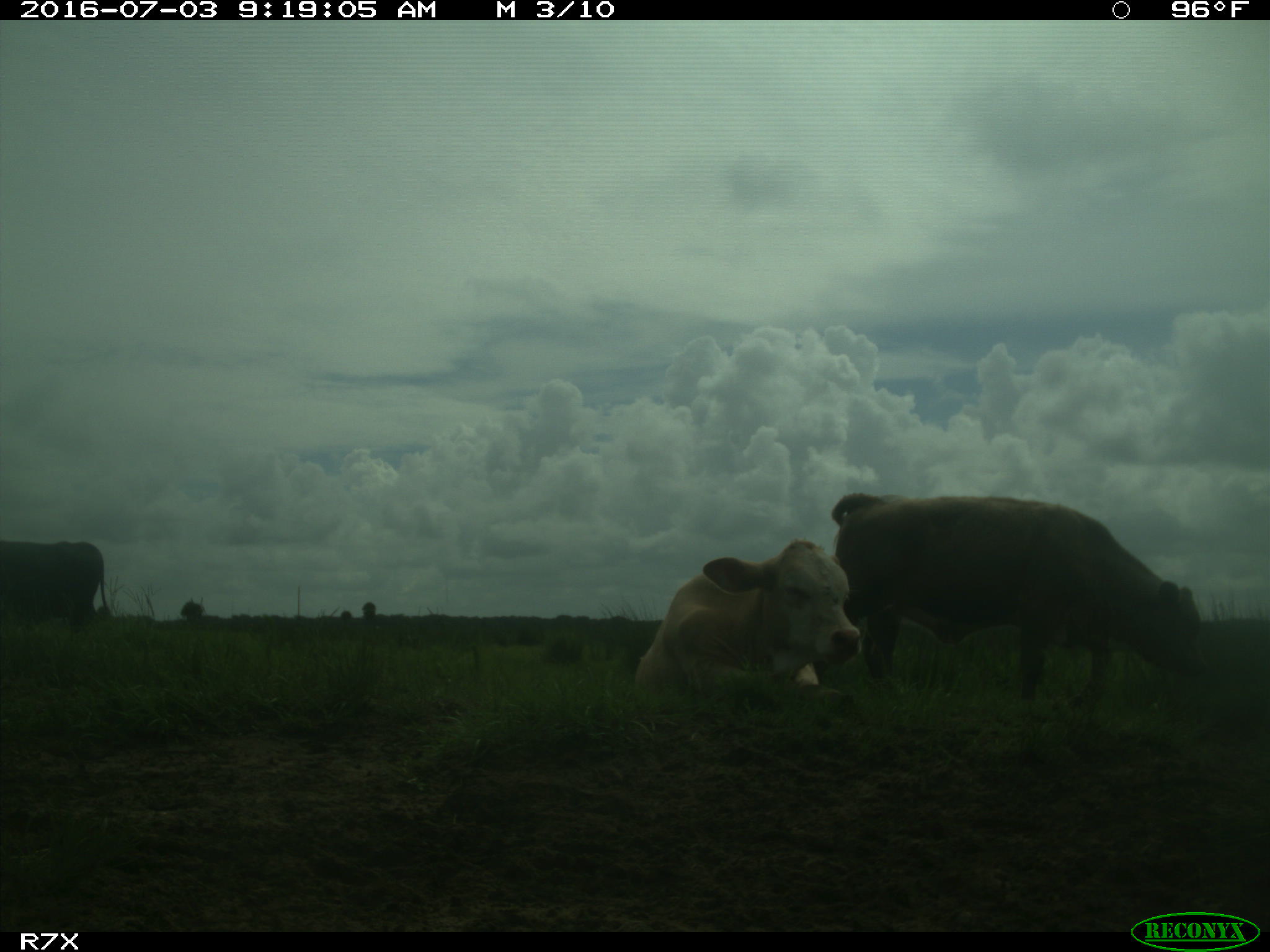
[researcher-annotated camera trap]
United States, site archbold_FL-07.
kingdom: Animalia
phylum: Chordata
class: Mammalia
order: Artiodactyla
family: Bovidae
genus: Bos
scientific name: Bos taurus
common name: domestic cow